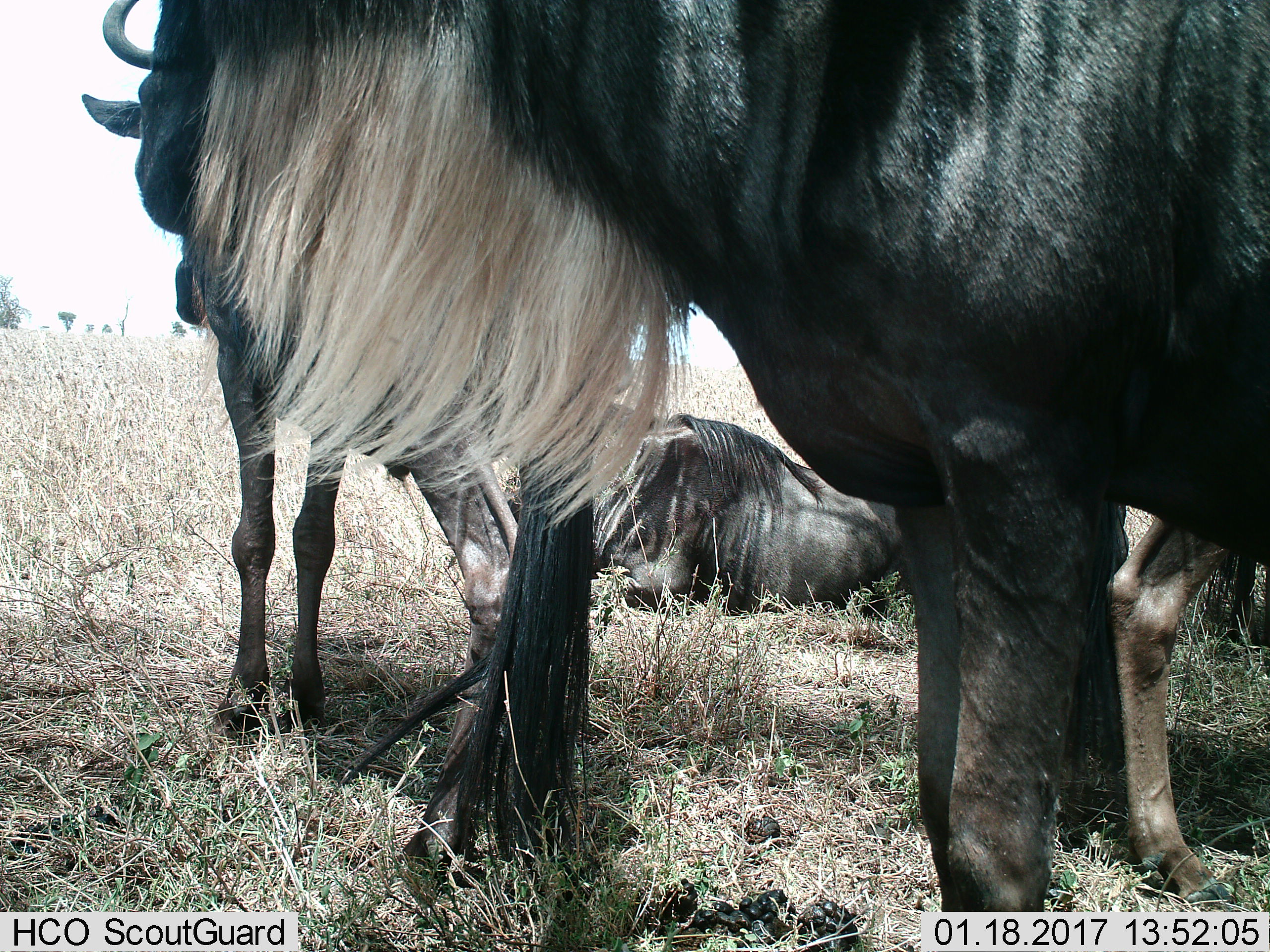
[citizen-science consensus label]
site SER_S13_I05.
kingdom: Animalia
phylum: Chordata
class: Mammalia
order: Artiodactyla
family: Bovidae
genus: Connochaetes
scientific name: Connochaetes taurinus taurinus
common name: blue wildebeest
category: wildebeestblue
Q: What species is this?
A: Wildebeestblue (blue wildebeest) (Connochaetes taurinus taurinus).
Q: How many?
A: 4.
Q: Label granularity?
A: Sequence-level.